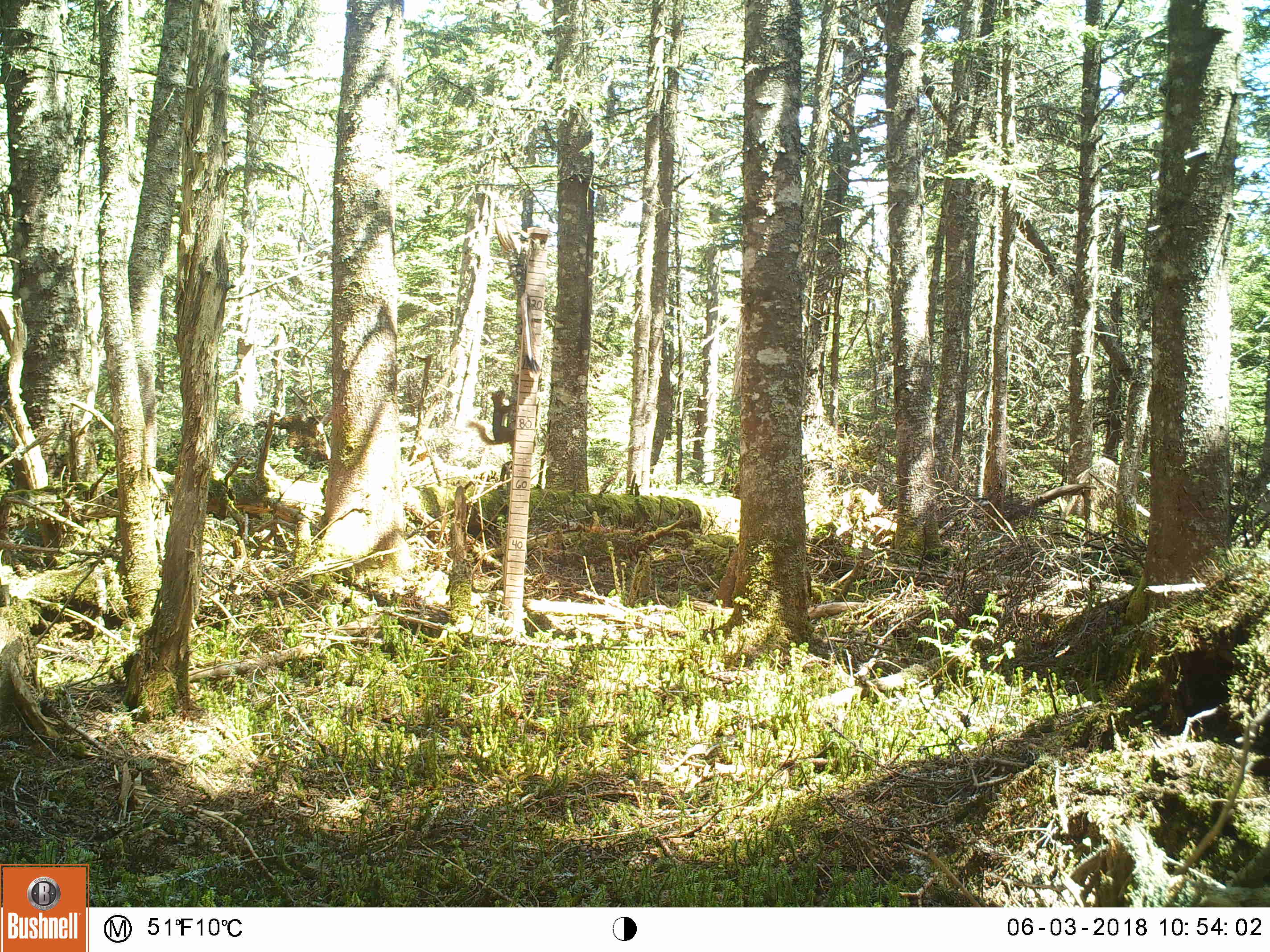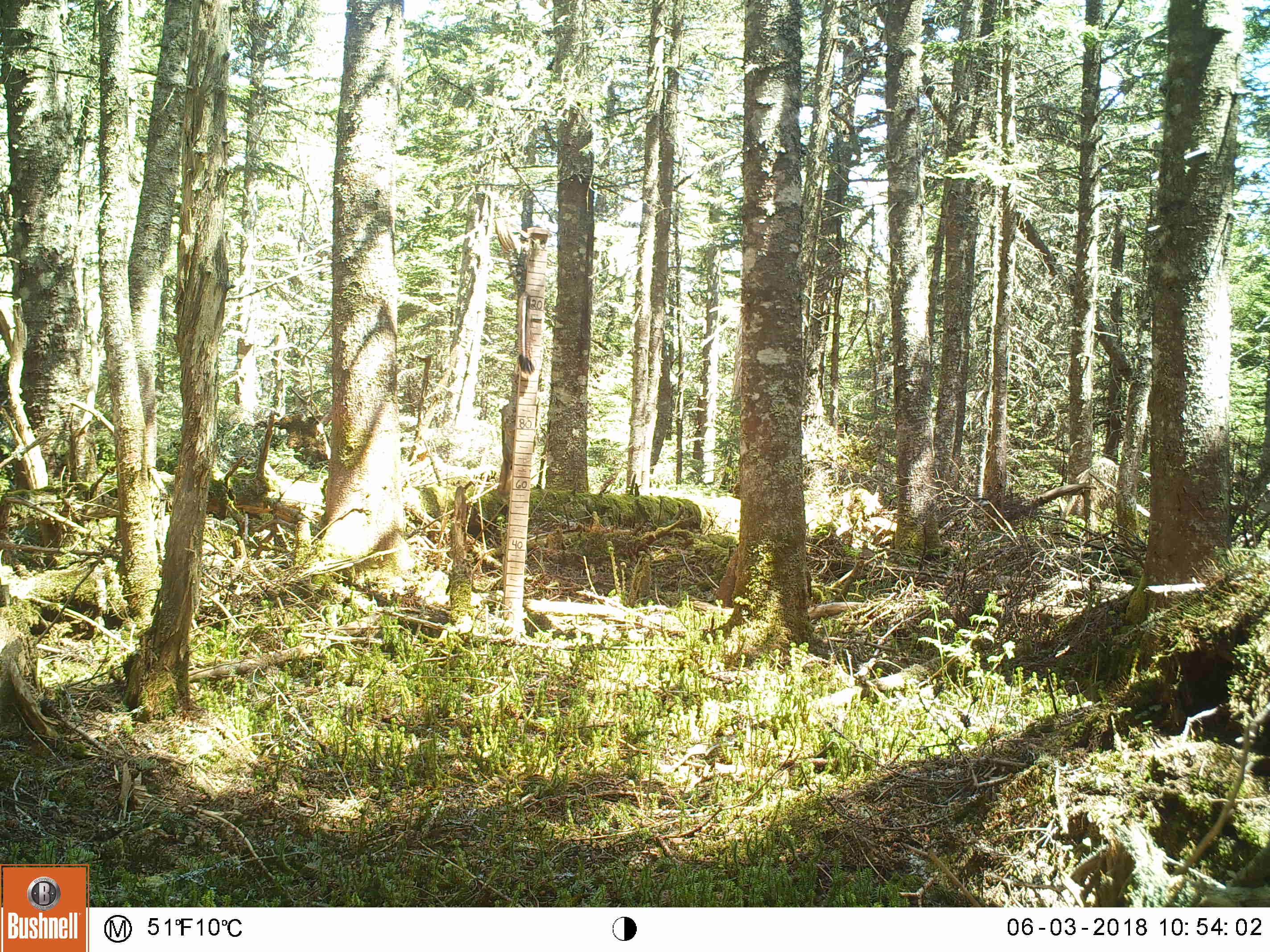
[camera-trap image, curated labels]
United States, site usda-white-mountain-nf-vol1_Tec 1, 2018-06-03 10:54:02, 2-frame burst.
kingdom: Animalia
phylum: Chordata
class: Mammalia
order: Rodentia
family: Sciuridae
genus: Tamiasciurus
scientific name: Tamiasciurus hudsonicus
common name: red squirrel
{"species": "red squirrel (Tamiasciurus hudsonicus)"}